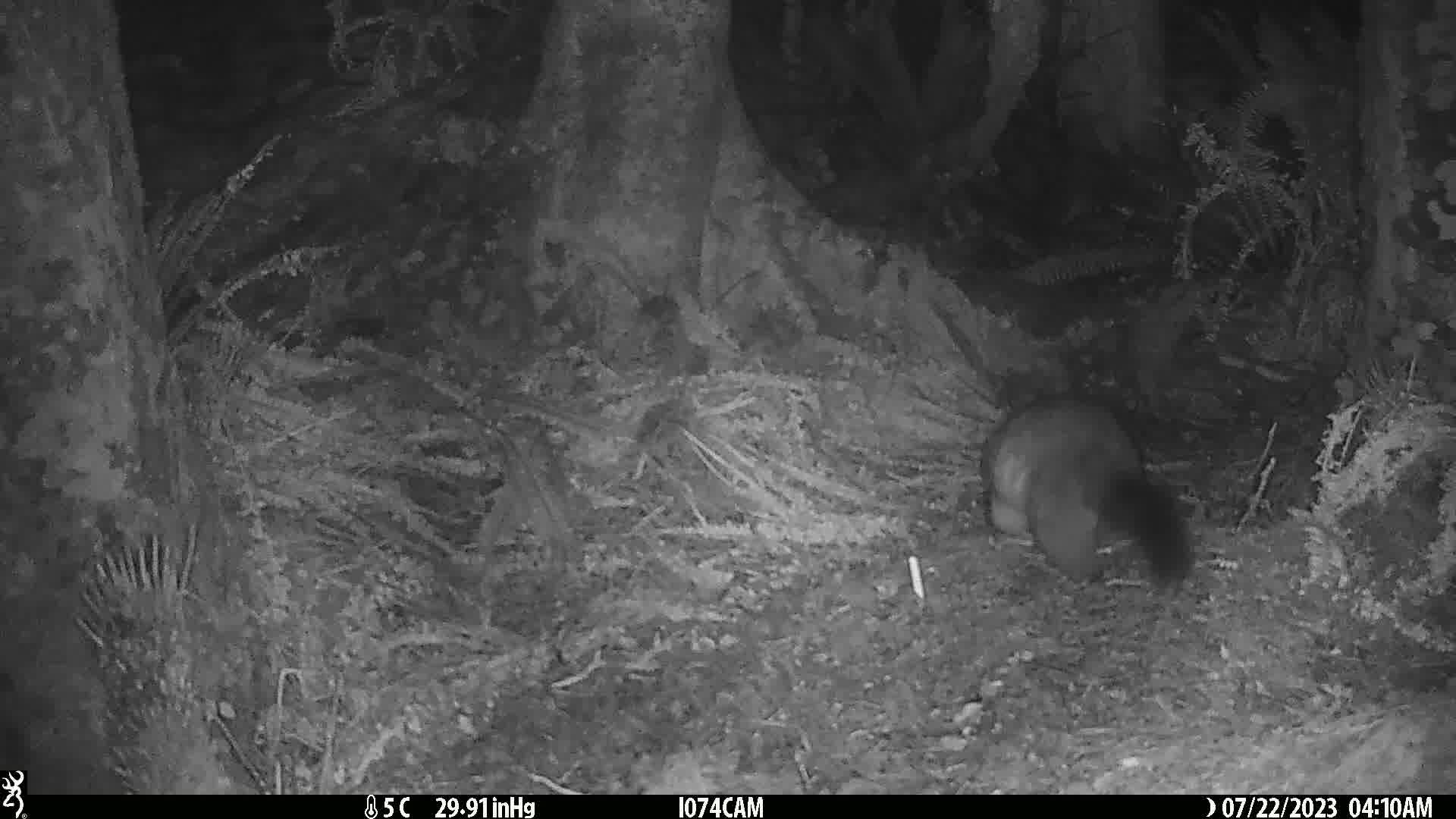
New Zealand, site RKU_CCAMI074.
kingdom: Animalia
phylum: Chordata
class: Mammalia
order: Diprotodontia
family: Phalangeridae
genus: Trichosurus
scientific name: Trichosurus vulpecula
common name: common brushtail possum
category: possum